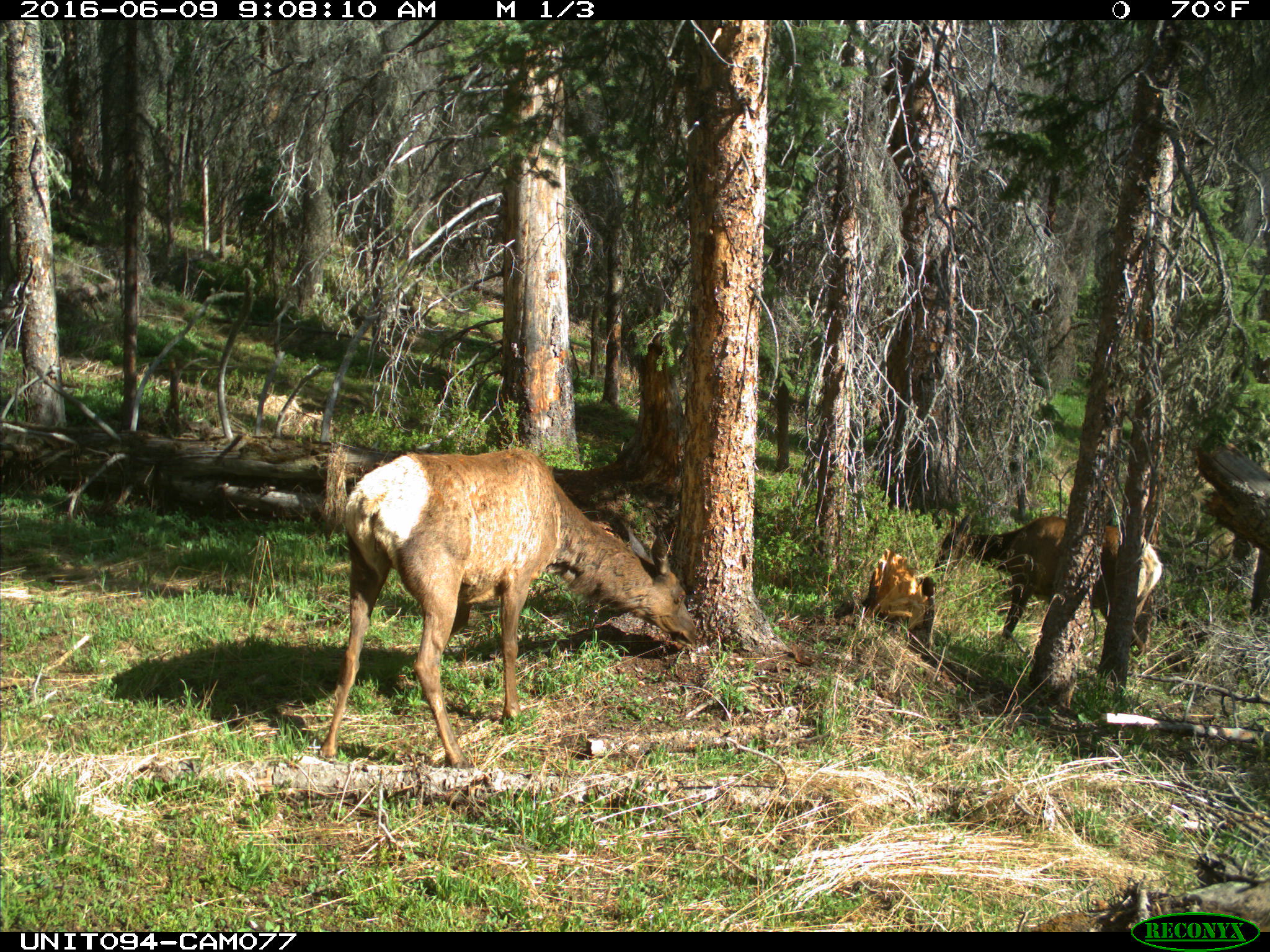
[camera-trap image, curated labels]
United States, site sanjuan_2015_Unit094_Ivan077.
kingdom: Animalia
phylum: Chordata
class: Mammalia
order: Artiodactyla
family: Cervidae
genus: Cervus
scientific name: Cervus elaphus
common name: red deer